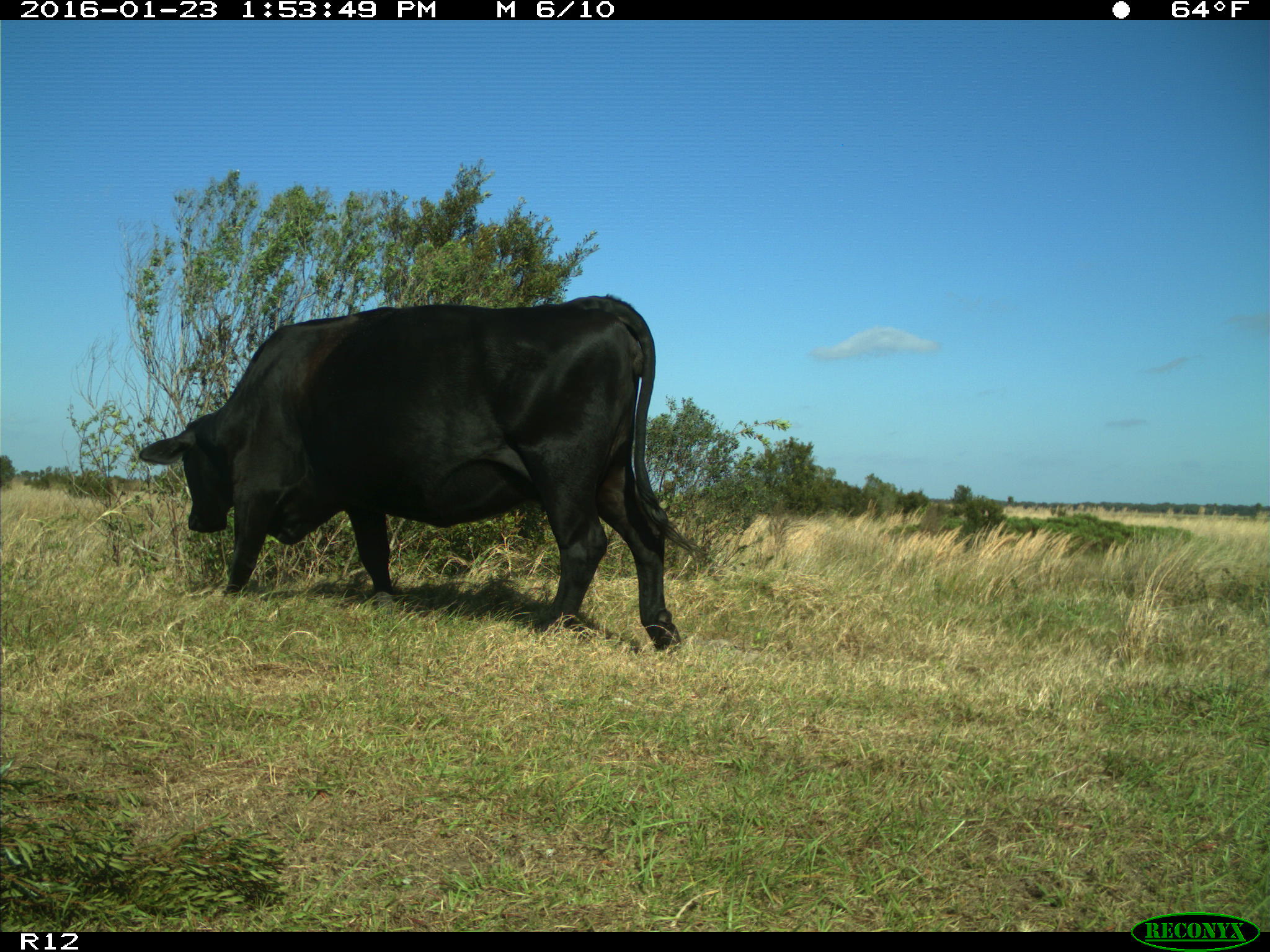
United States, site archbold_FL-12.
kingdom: Animalia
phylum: Chordata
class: Mammalia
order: Artiodactyla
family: Bovidae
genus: Bos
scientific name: Bos taurus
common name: domestic cow